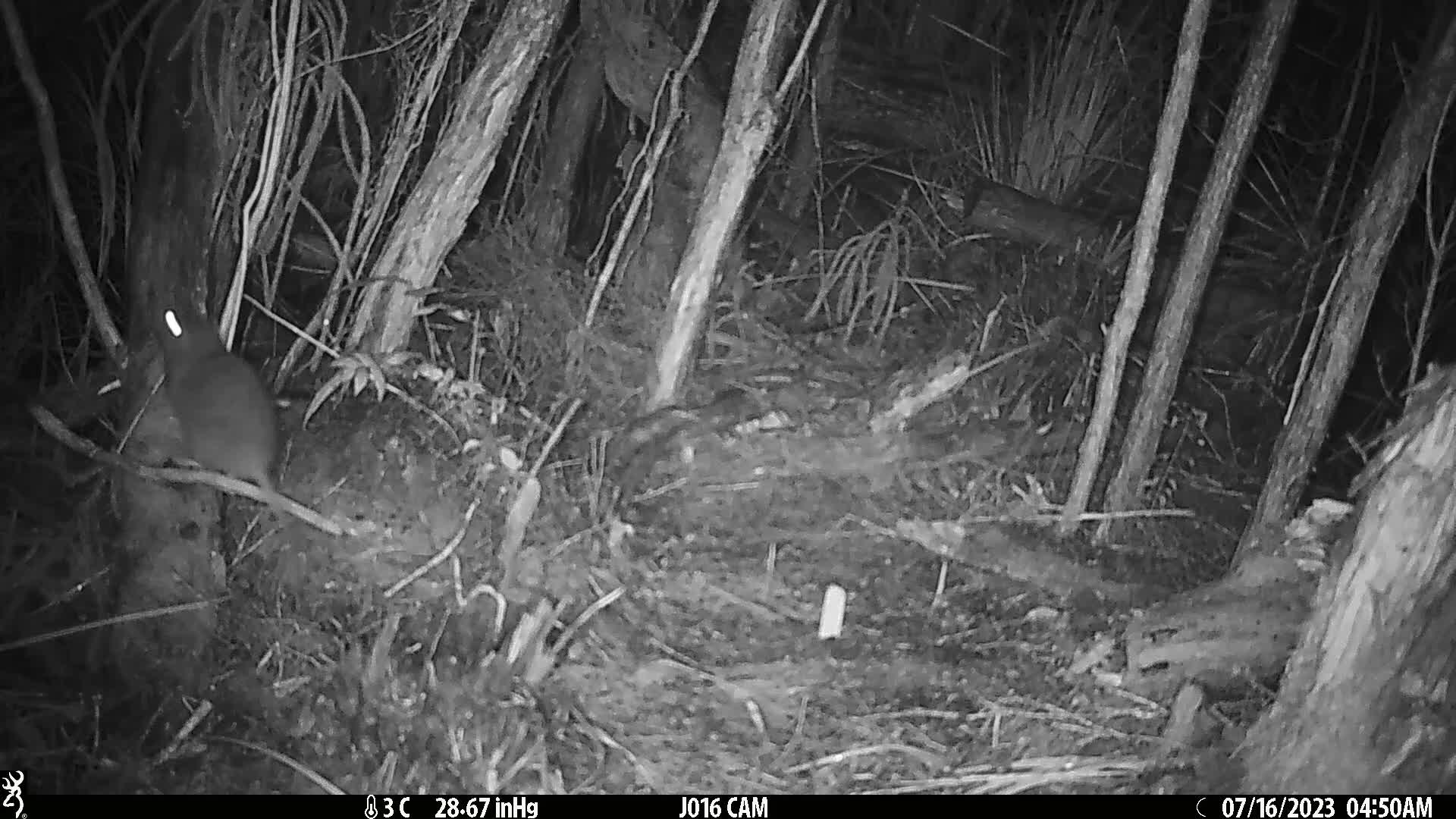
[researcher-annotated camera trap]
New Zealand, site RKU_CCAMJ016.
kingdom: Animalia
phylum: Chordata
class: Mammalia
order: Rodentia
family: Muridae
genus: Rattus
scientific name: Rattus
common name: rat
Rat (Rattus).